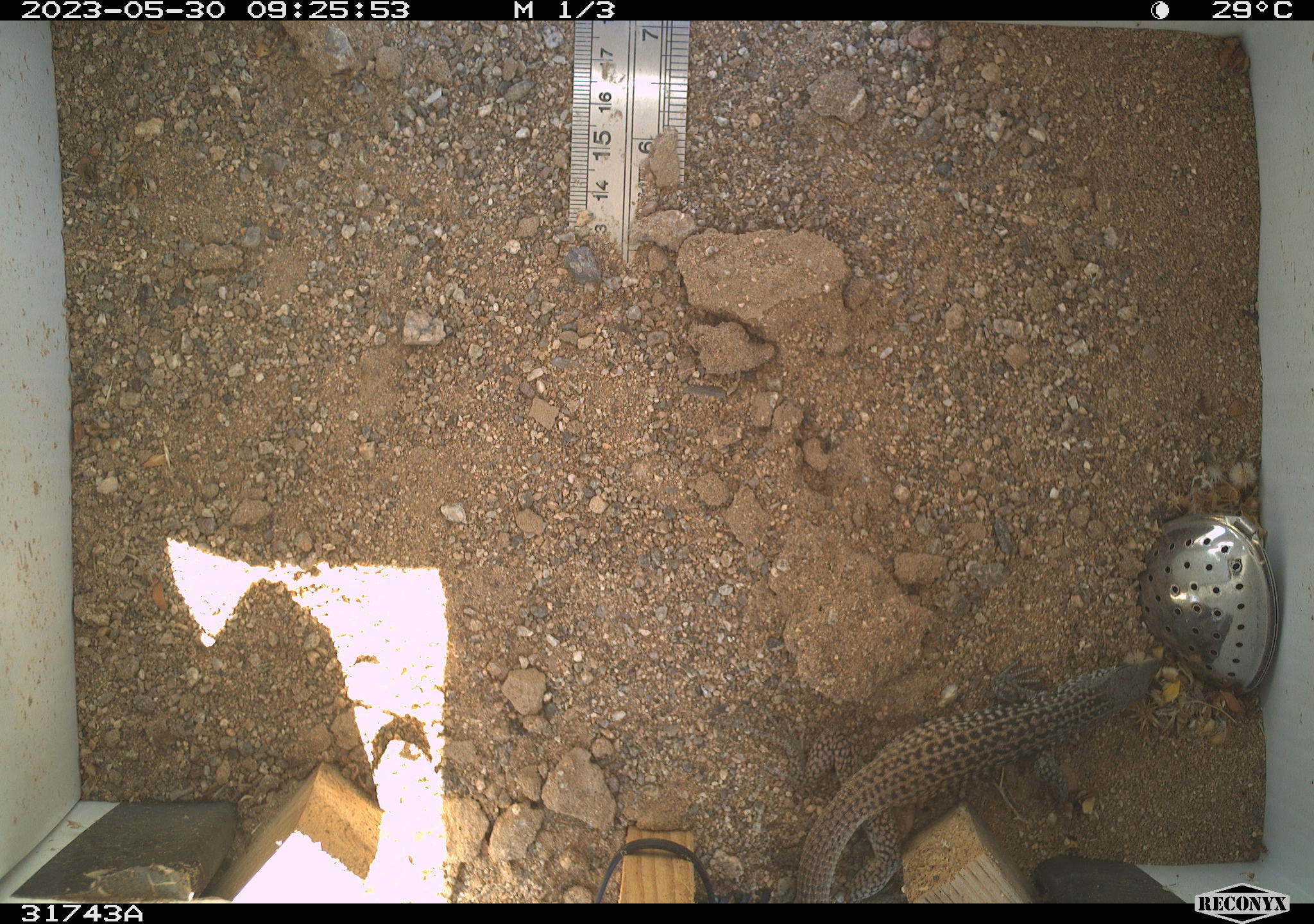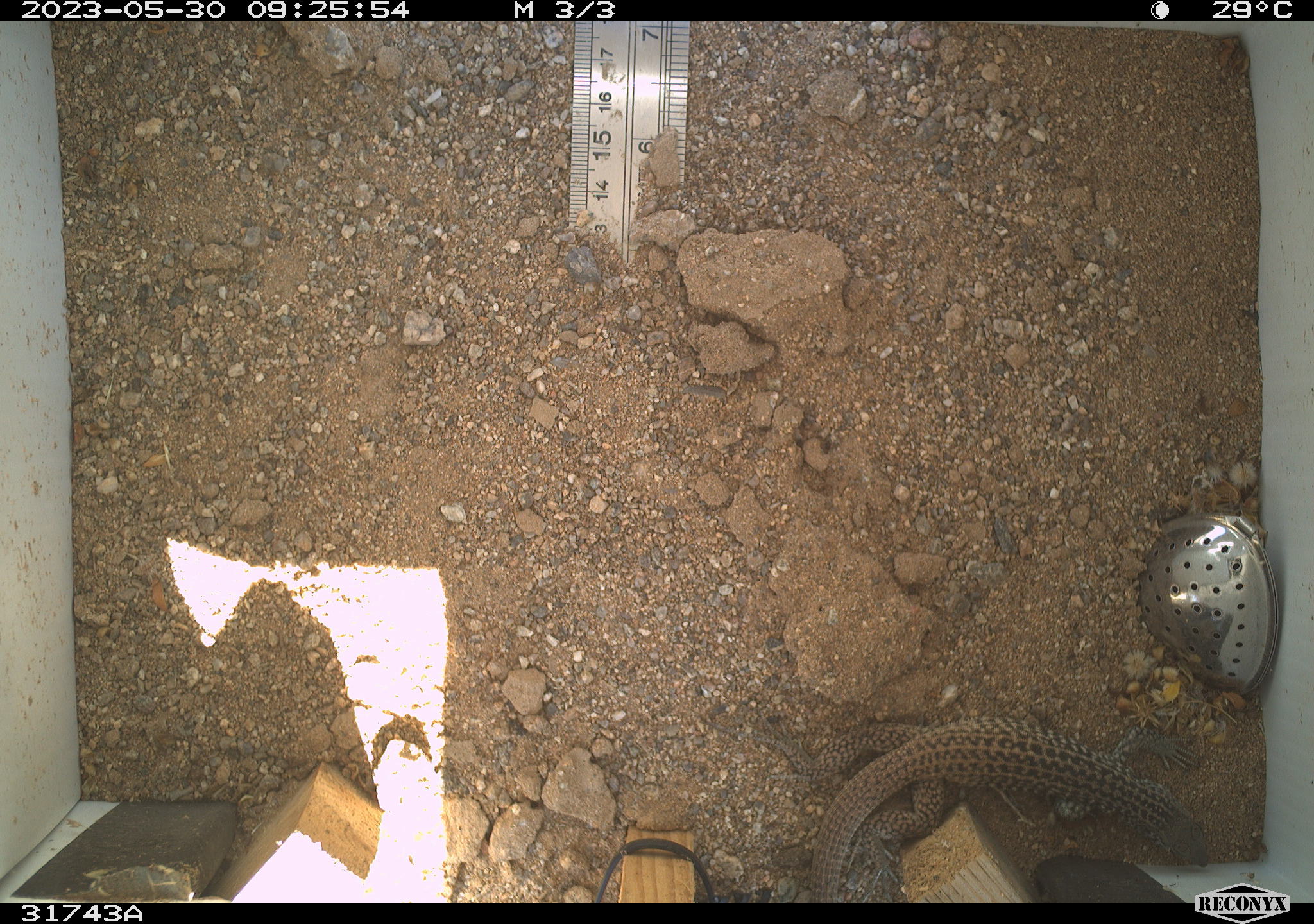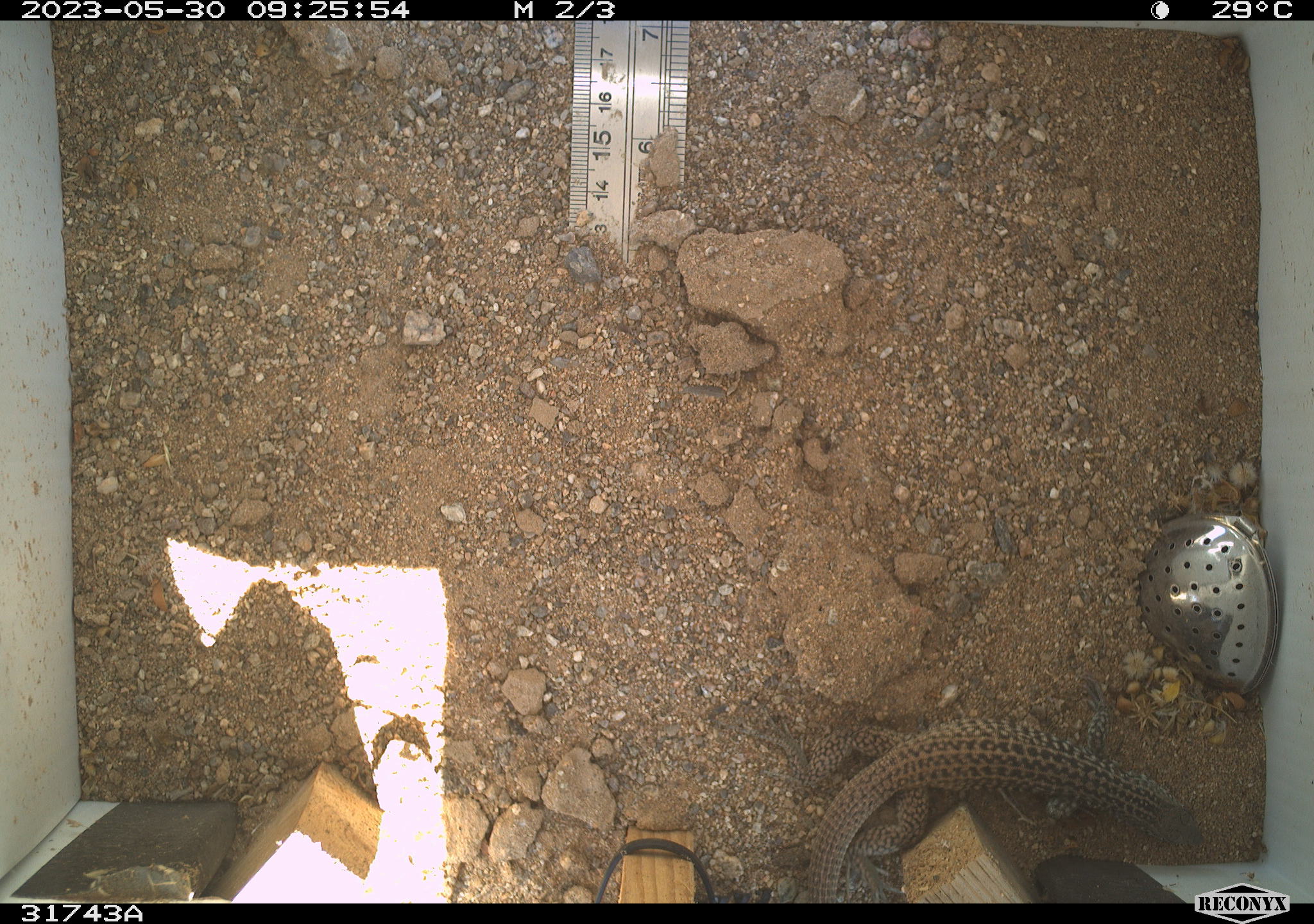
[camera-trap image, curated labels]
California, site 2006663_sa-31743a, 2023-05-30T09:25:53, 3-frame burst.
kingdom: Animalia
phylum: Chordata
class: Reptilia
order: Squamata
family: Teiidae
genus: Aspidoscelis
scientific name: Aspidoscelis tigris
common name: western whiptail